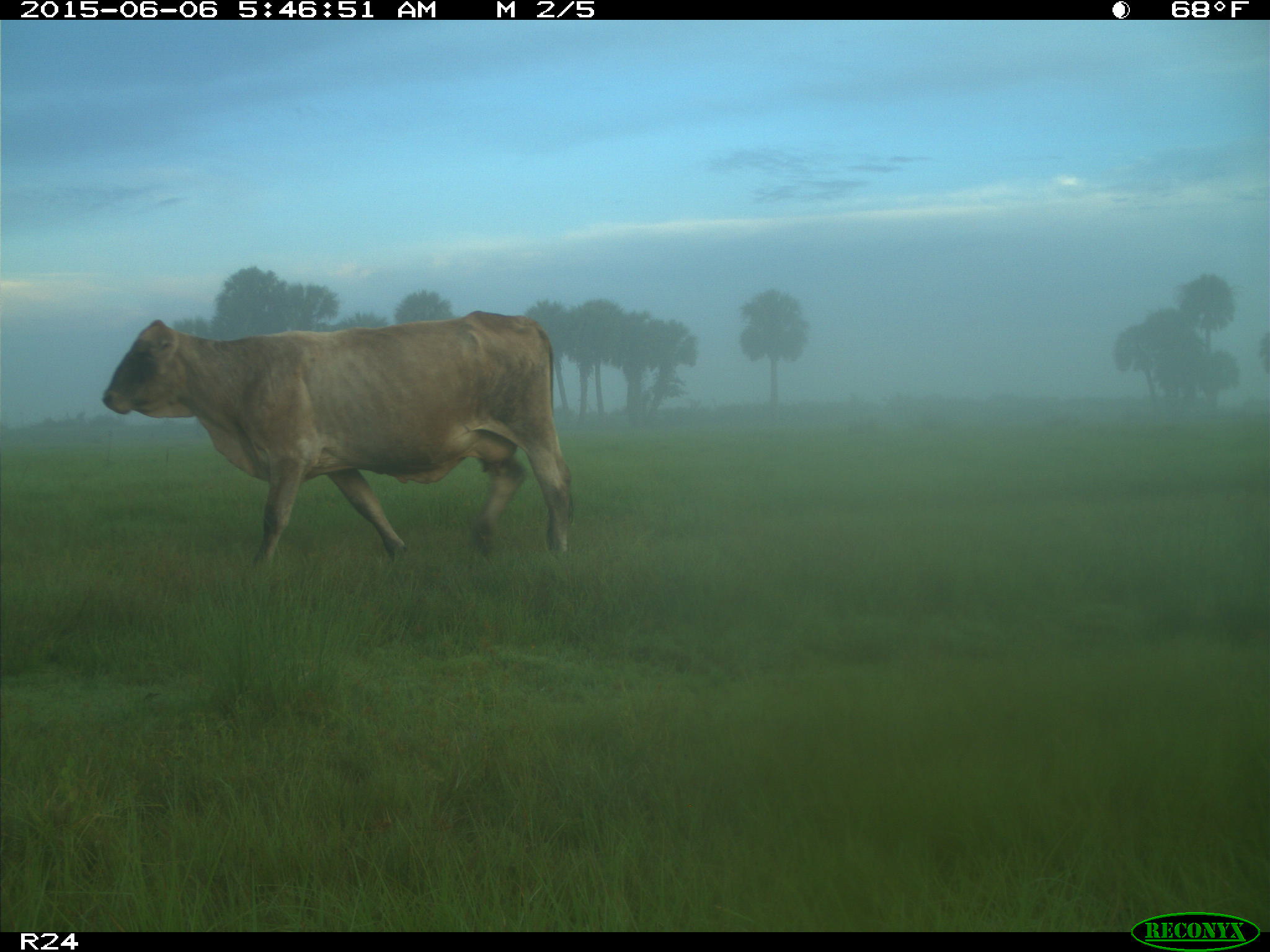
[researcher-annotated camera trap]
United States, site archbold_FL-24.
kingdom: Animalia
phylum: Chordata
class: Mammalia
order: Artiodactyla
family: Bovidae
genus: Bos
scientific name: Bos taurus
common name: domestic cow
Bos taurus (domestic cow).